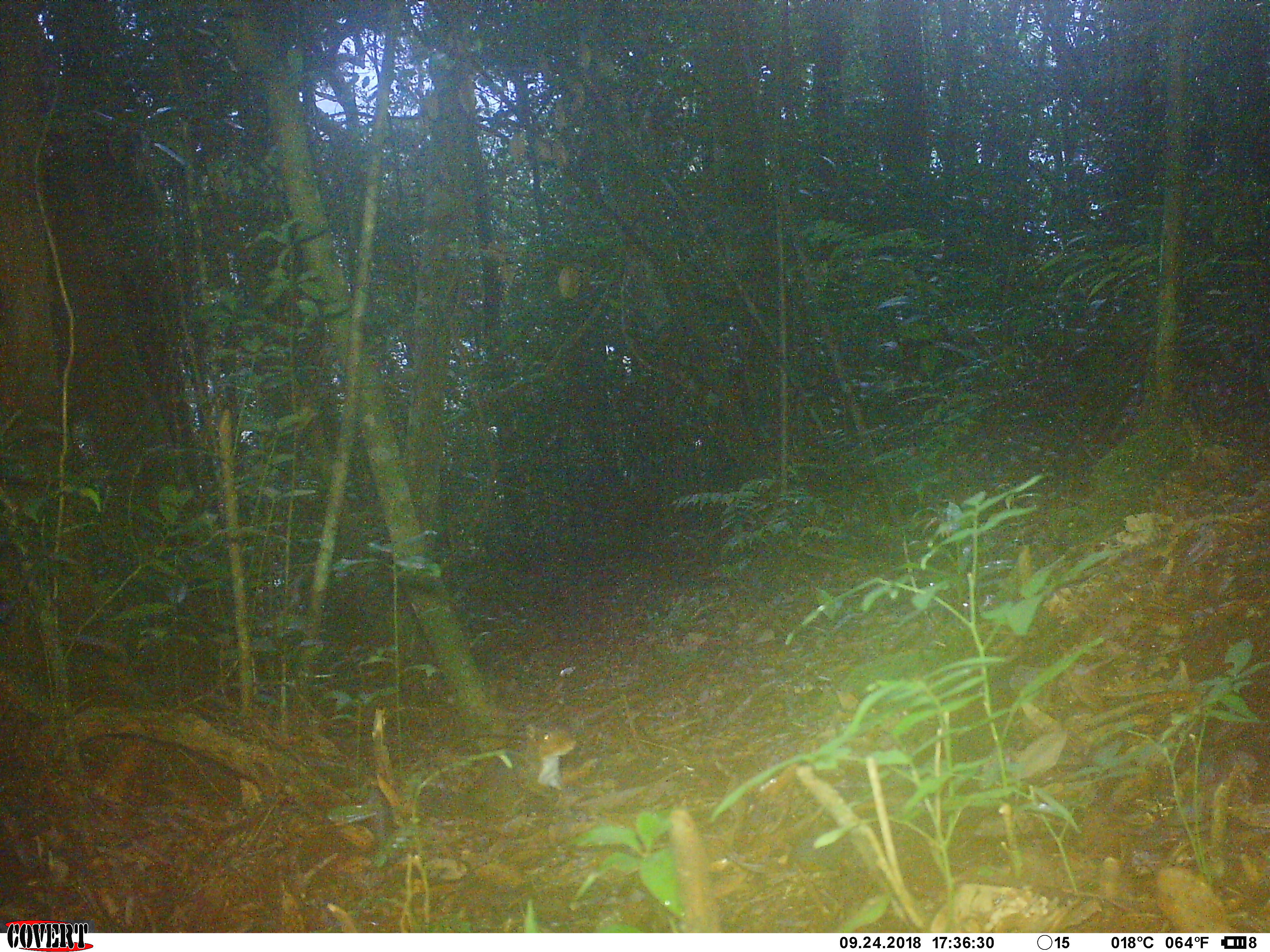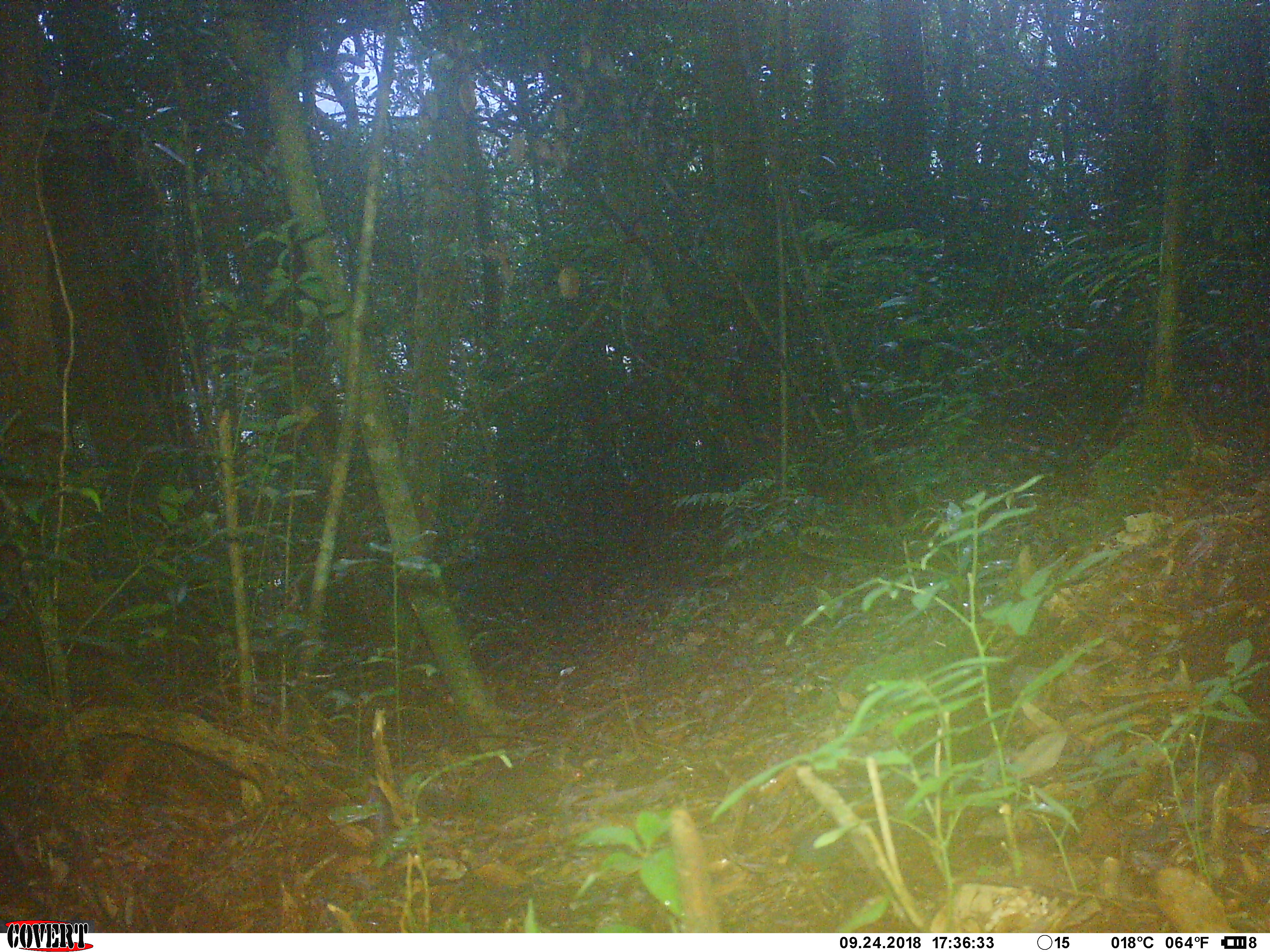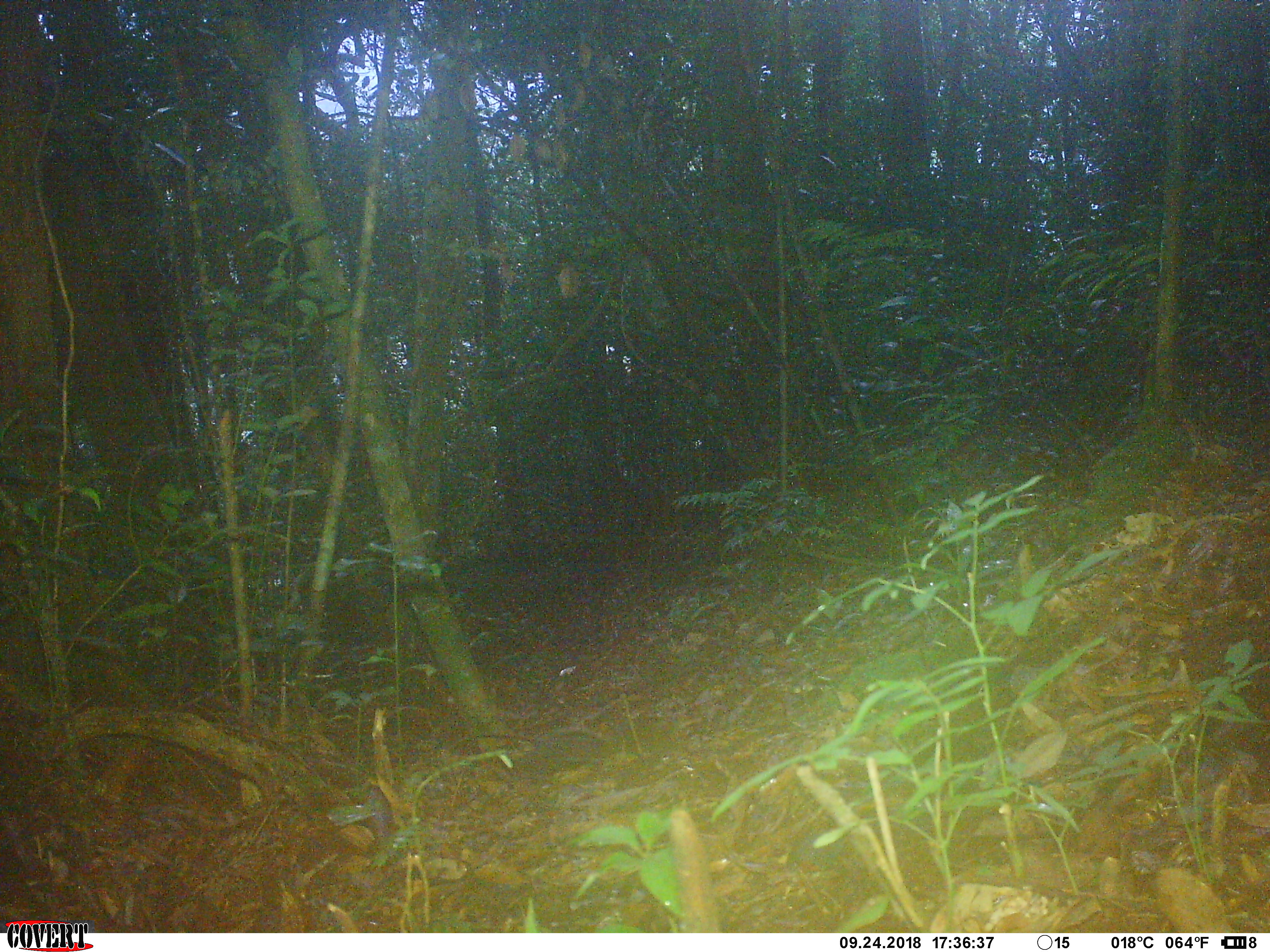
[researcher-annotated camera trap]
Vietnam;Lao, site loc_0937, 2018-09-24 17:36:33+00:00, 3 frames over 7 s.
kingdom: Animalia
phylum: Chordata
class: Mammalia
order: Rodentia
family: Sciuridae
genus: Dremomys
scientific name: Dremomys rufigenis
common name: red-cheeked squirrel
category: red cheeked squirrel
Red cheeked squirrel (red-cheeked squirrel) (Dremomys rufigenis). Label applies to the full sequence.